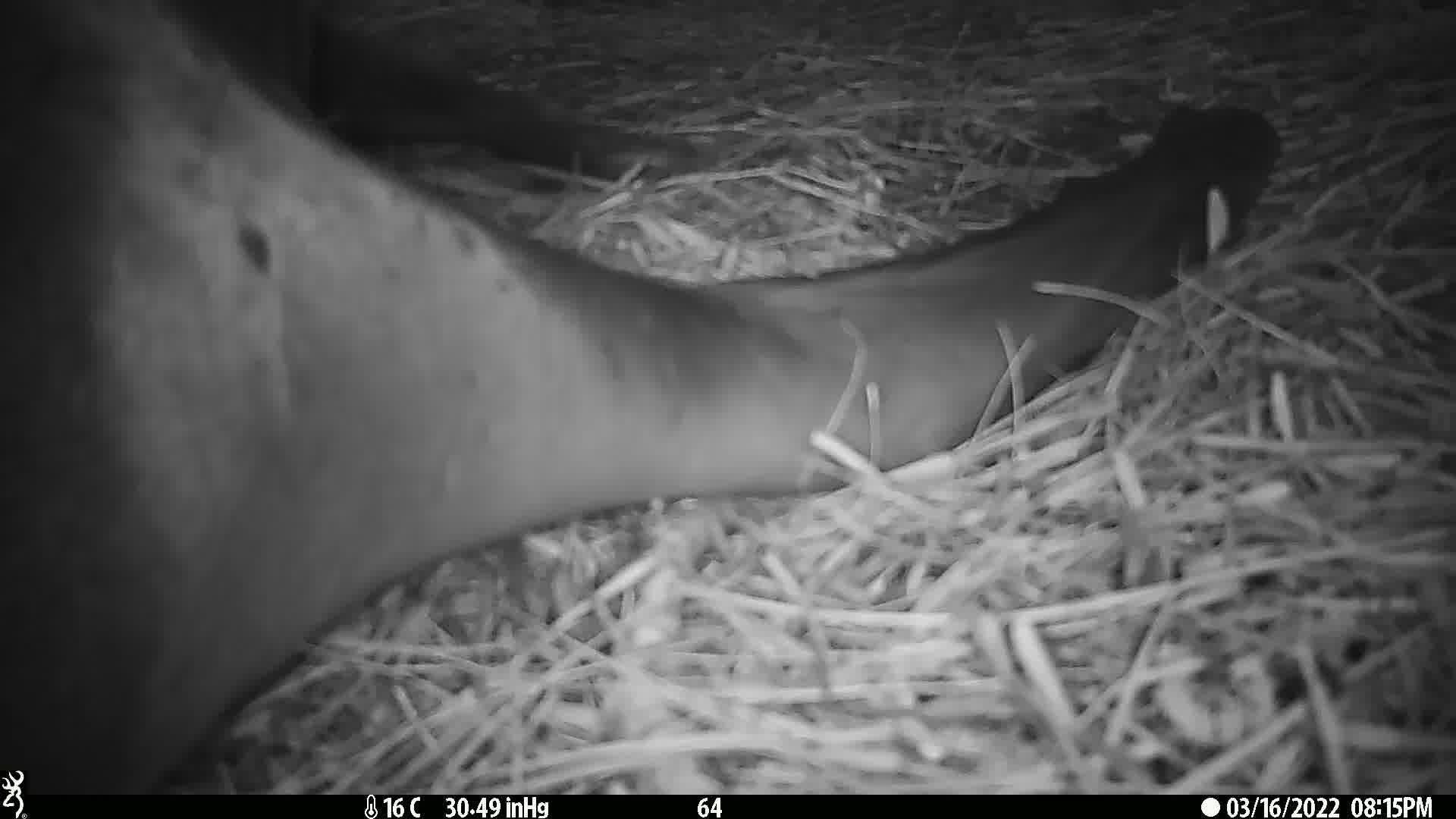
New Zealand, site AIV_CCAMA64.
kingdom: Animalia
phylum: Chordata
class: Mammalia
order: Carnivora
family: Otariidae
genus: Phocarctos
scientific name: Phocarctos hookeri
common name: new zealand sea lion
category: sealion